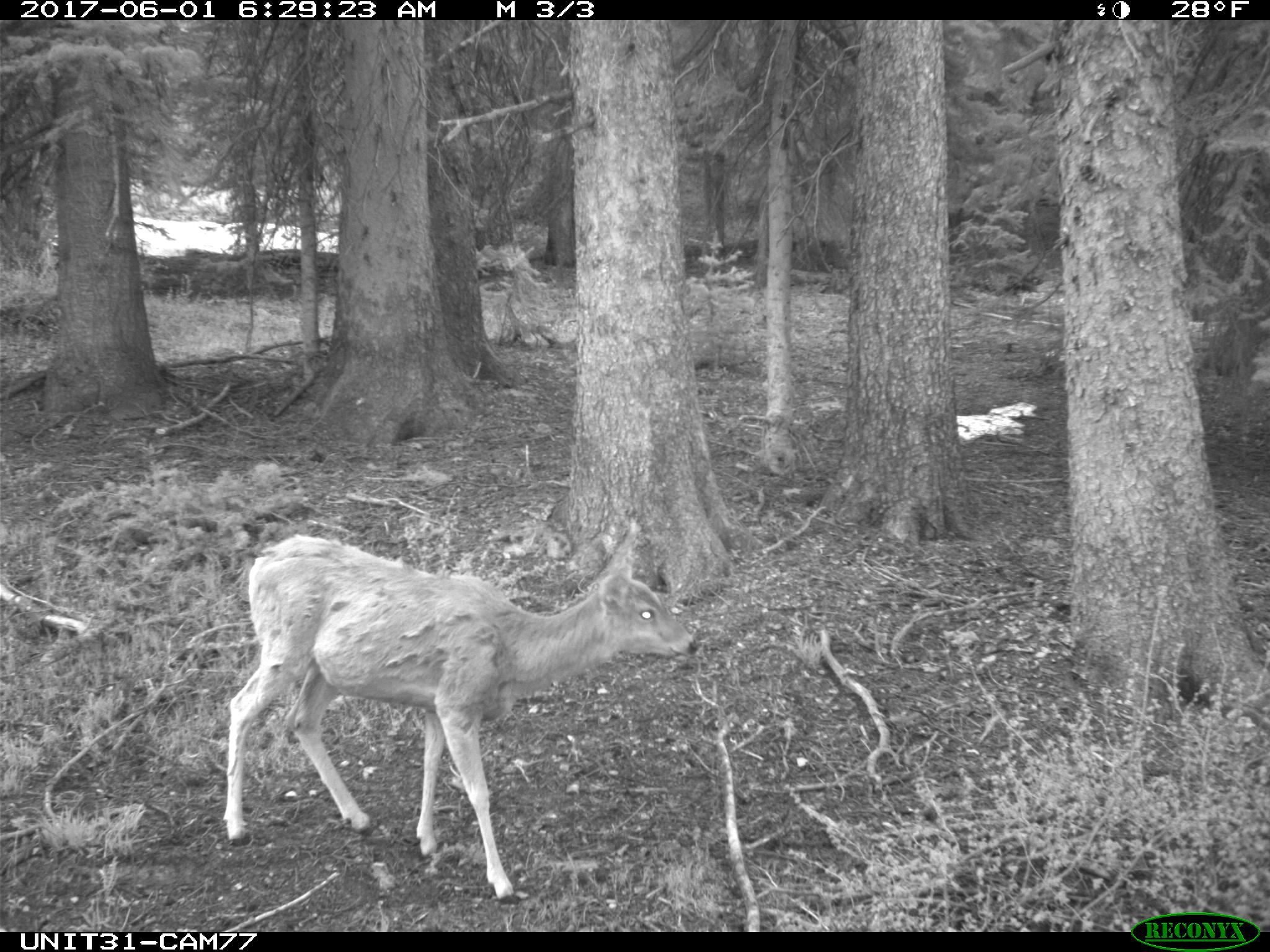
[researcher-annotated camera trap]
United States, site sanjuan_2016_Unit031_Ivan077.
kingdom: Animalia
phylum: Chordata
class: Mammalia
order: Artiodactyla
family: Cervidae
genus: Odocoileus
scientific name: Odocoileus hemionus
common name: mule deer